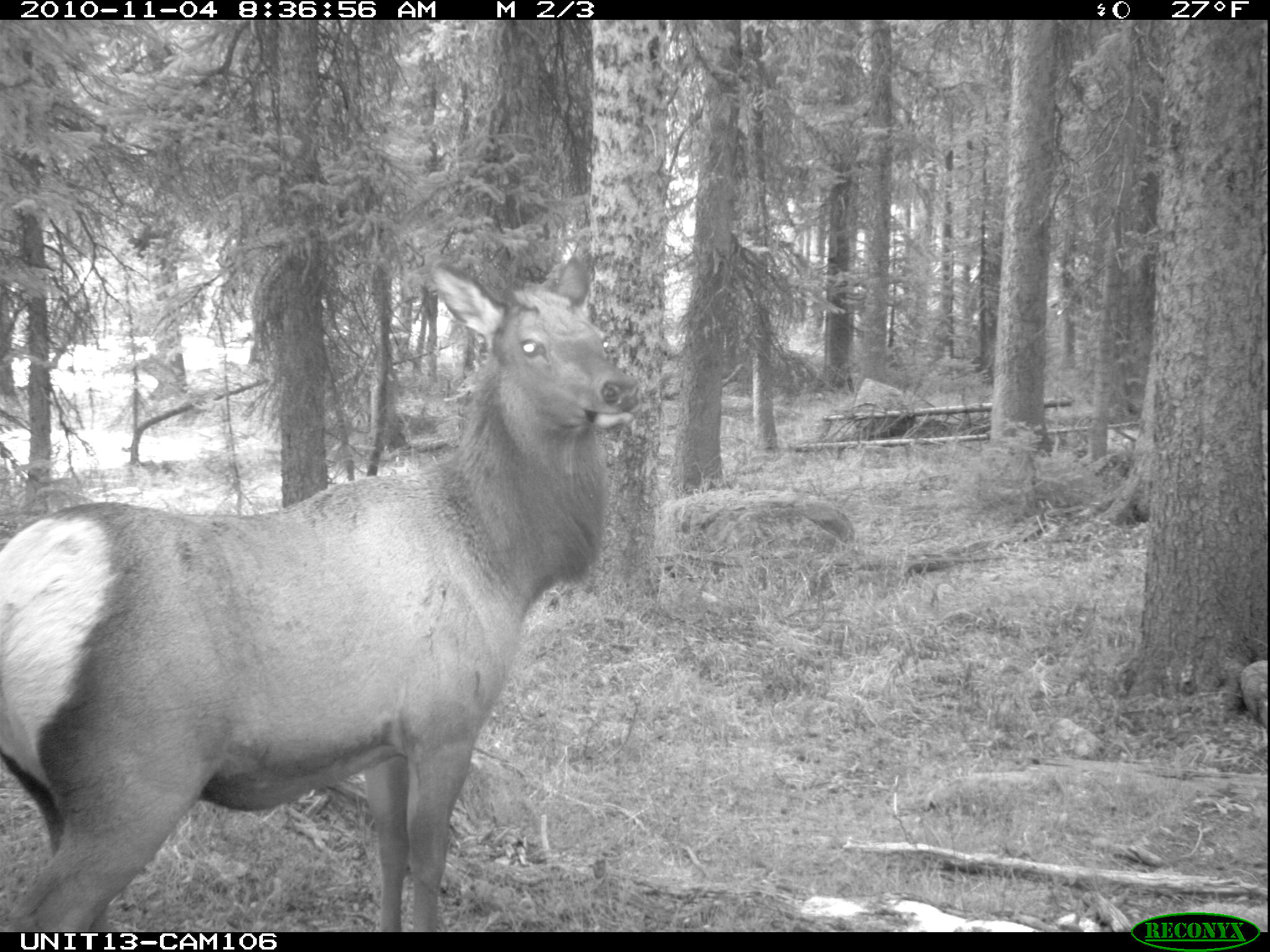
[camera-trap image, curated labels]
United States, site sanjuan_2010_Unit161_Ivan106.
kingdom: Animalia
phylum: Chordata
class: Mammalia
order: Artiodactyla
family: Cervidae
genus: Cervus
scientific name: Cervus elaphus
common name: red deer